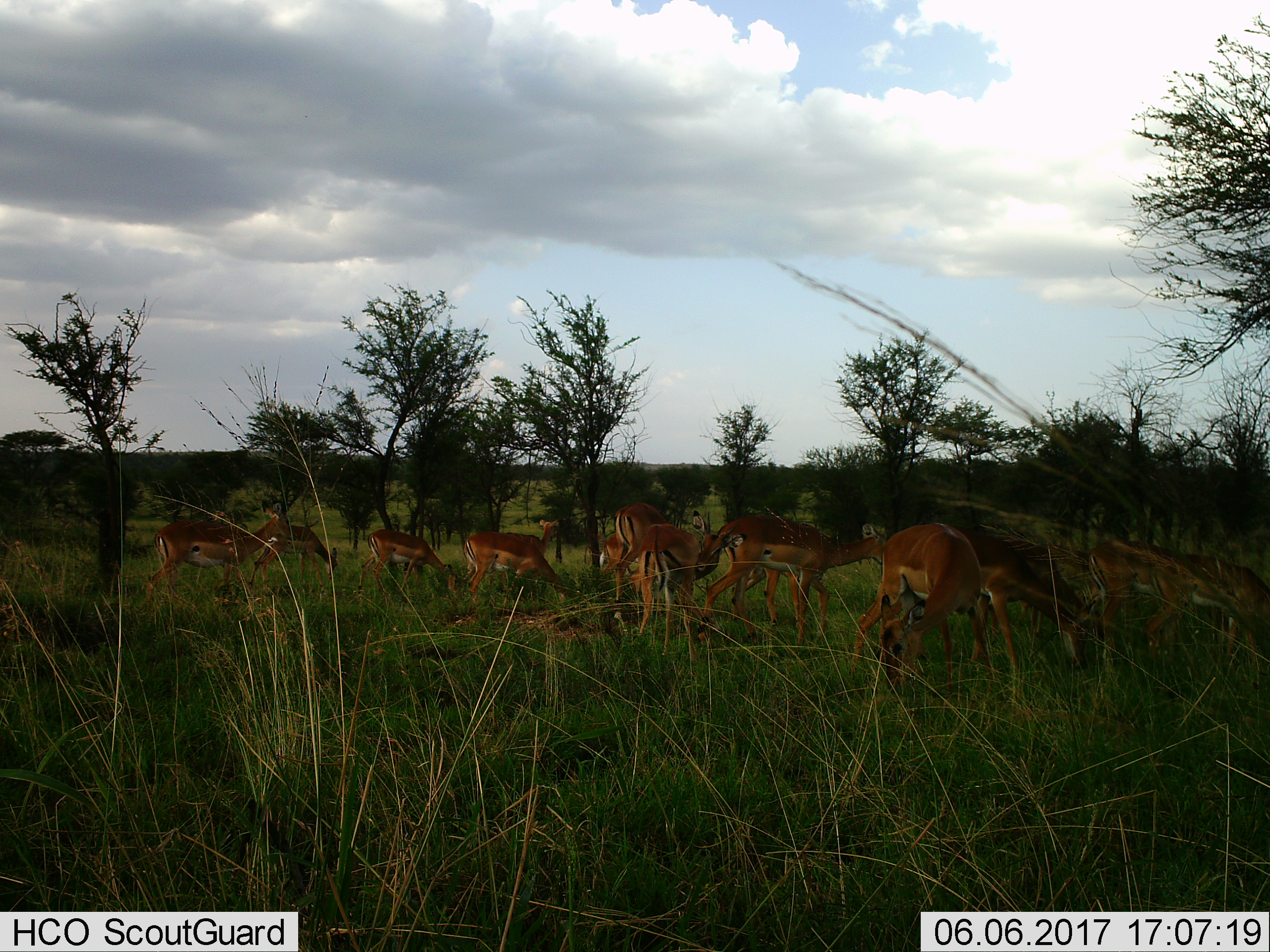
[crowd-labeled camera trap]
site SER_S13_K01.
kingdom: Animalia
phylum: Chordata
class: Mammalia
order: Artiodactyla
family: Bovidae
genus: Aepyceros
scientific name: Aepyceros melampus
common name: impala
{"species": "impala (Aepyceros melampus)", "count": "11-50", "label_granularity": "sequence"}